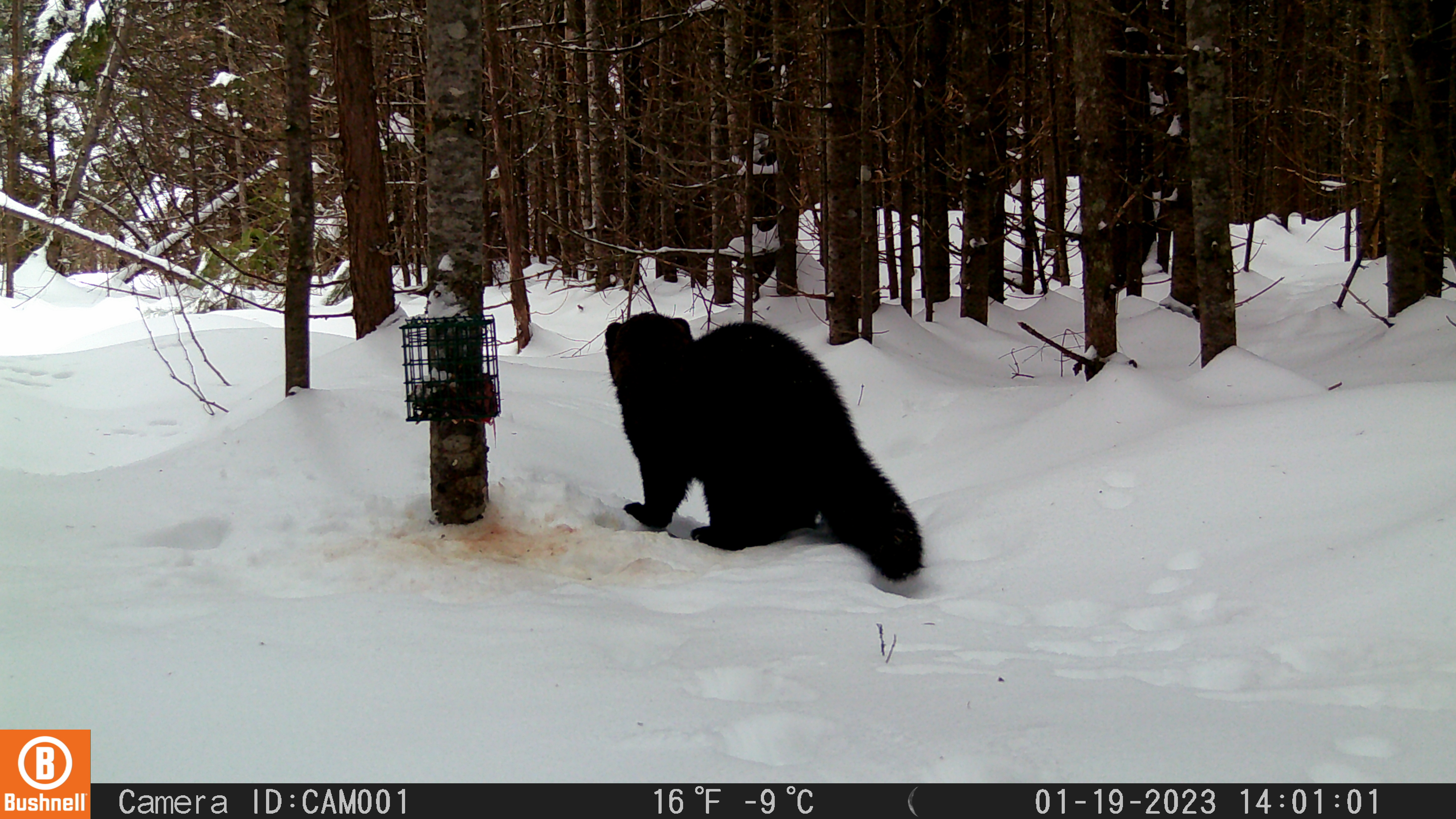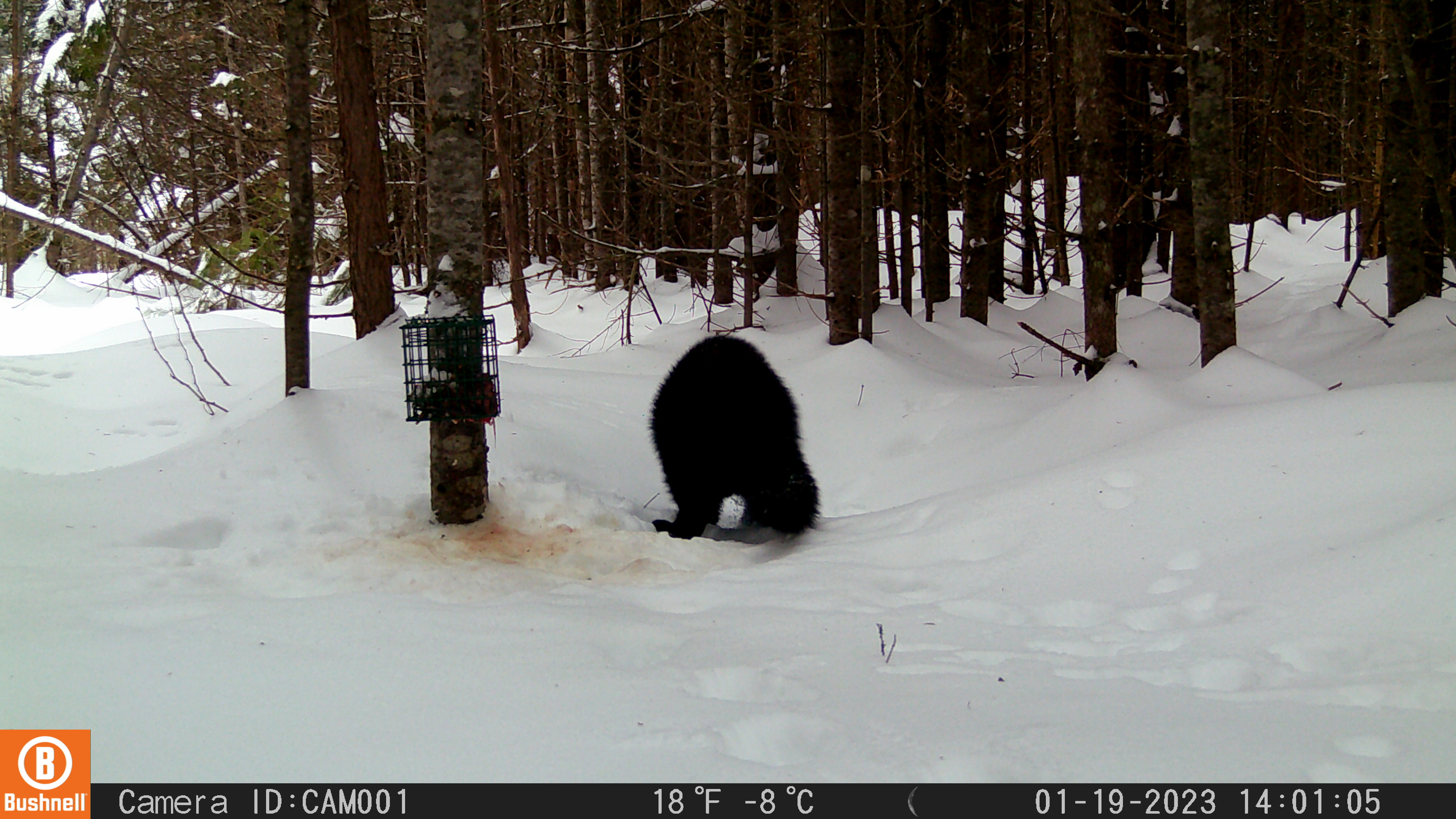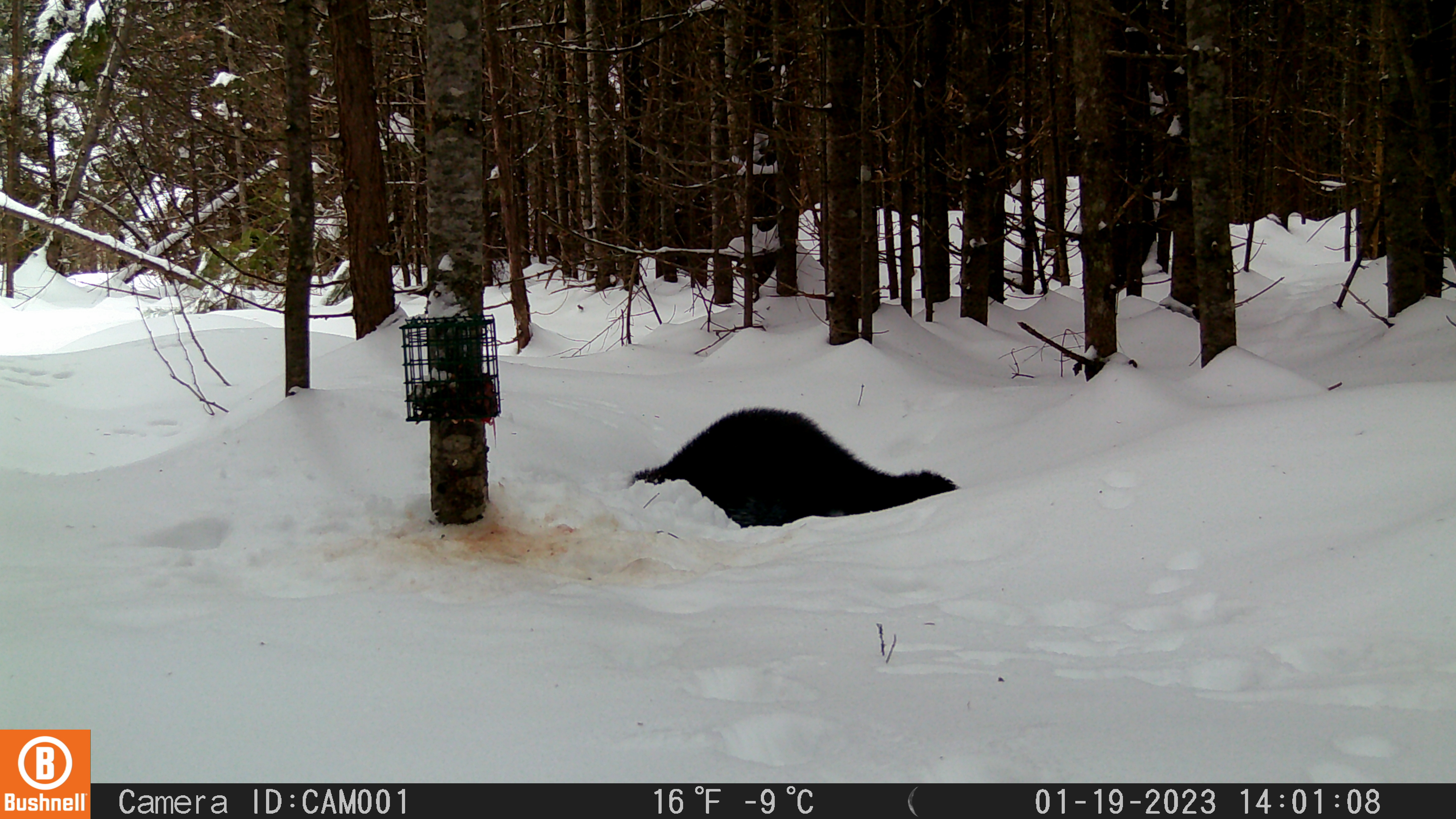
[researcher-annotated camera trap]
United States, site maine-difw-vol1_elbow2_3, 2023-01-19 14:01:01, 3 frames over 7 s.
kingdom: Animalia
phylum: Chordata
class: Mammalia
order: Carnivora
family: Mustelidae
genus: Pekania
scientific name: Pekania pennanti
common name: fisher